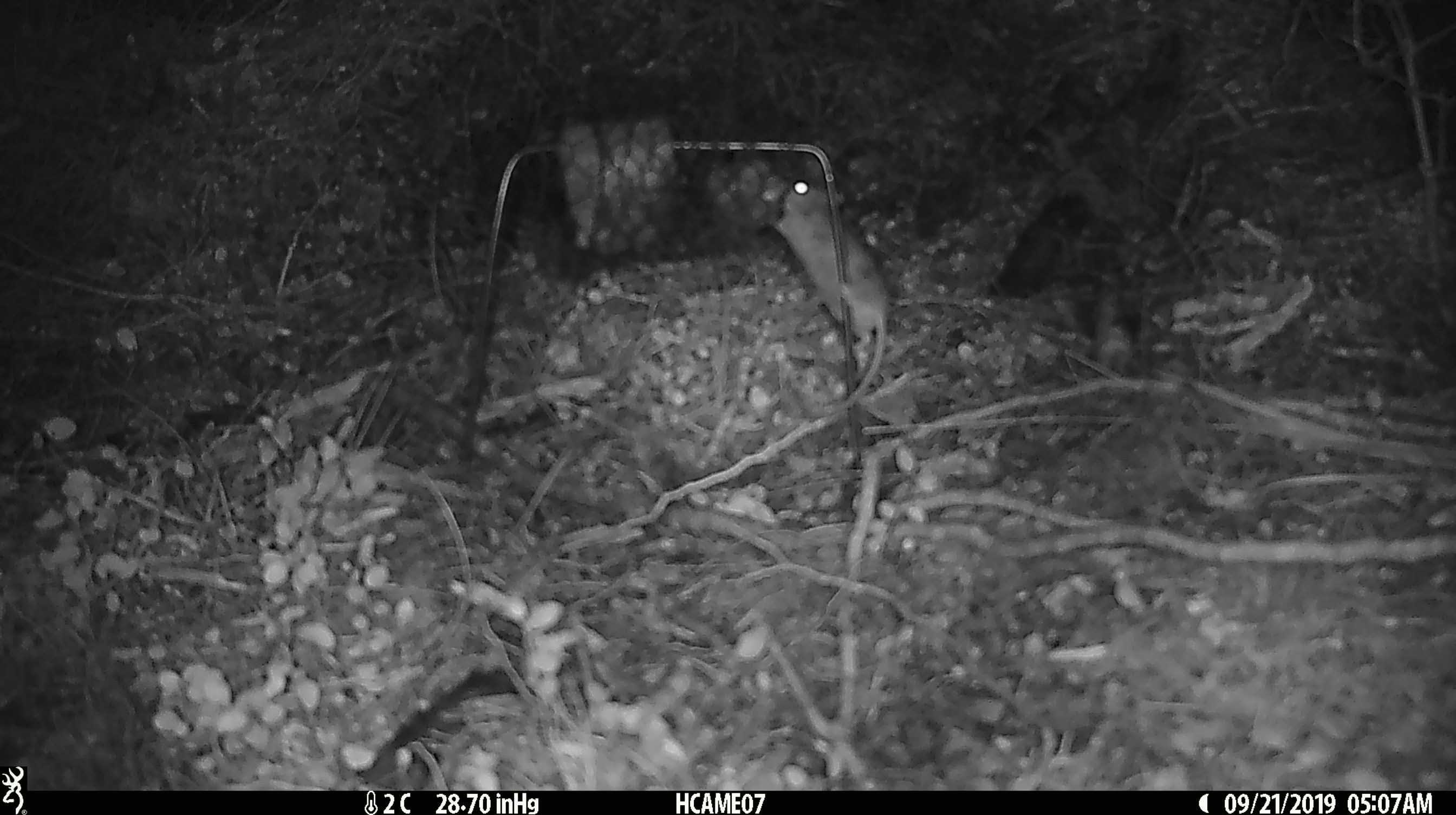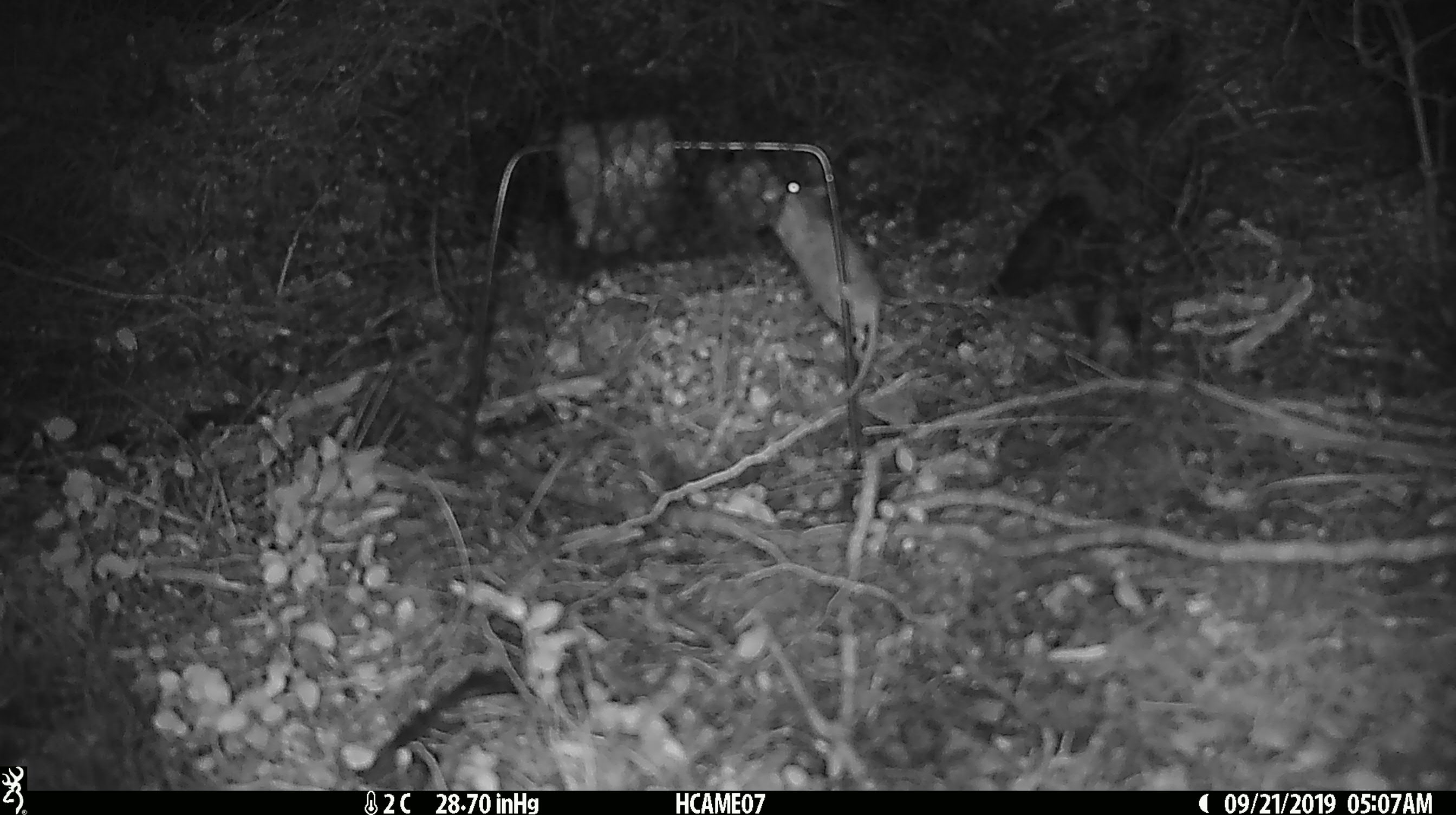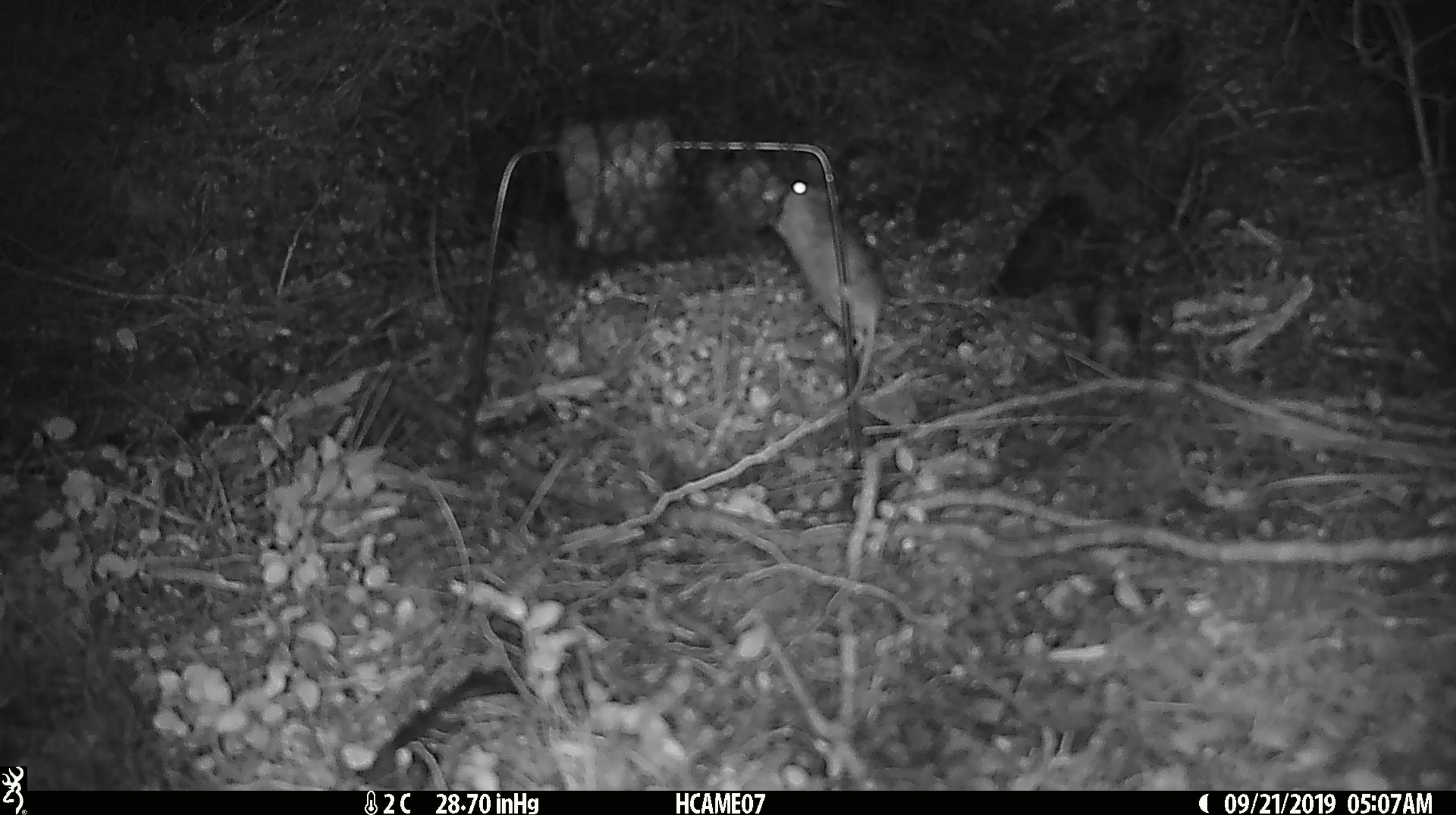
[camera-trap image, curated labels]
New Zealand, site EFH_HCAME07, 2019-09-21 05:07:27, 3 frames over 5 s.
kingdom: Animalia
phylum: Chordata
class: Mammalia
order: Rodentia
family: Muridae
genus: Mus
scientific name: Mus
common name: mouse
Mouse (Mus).